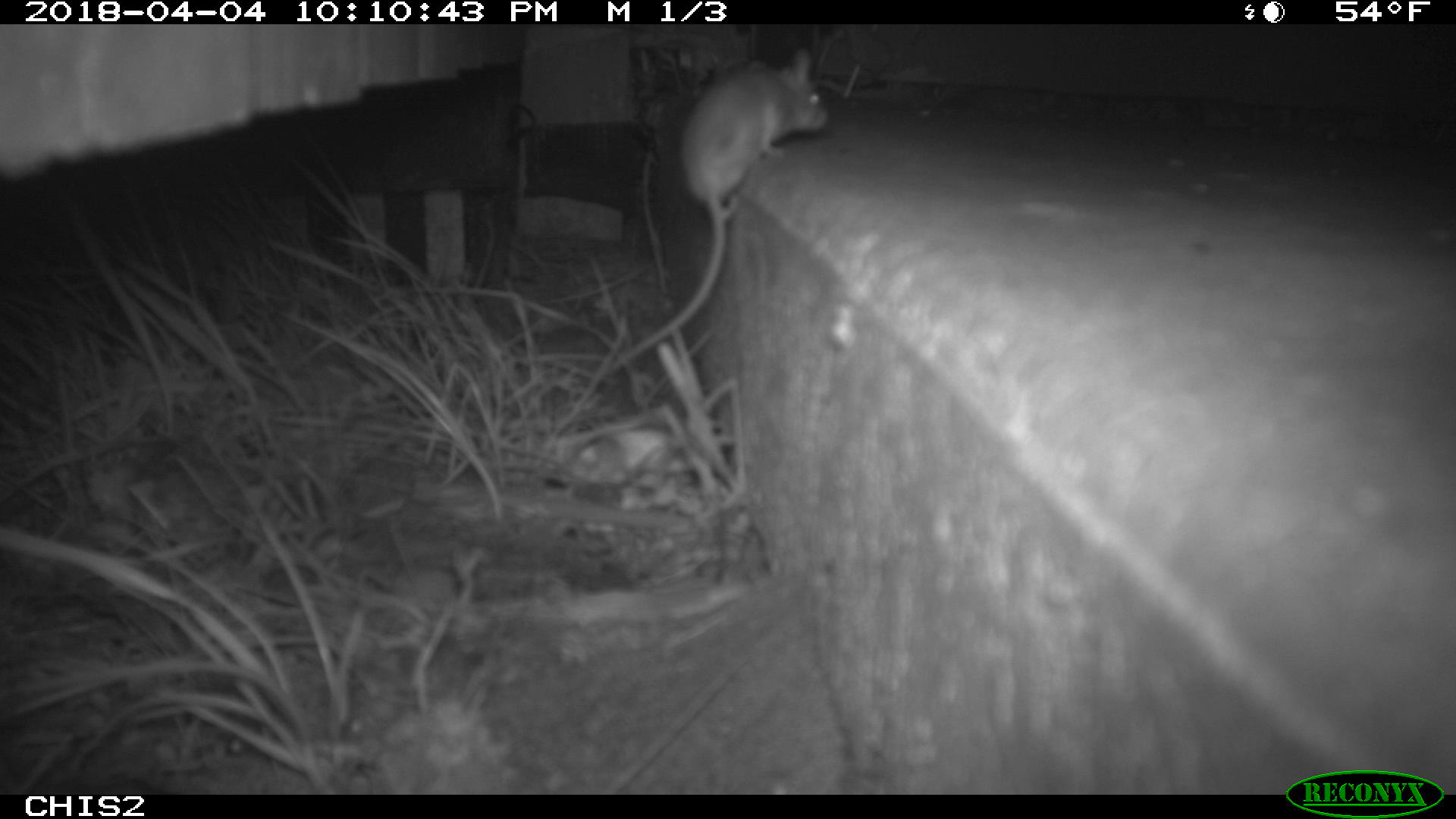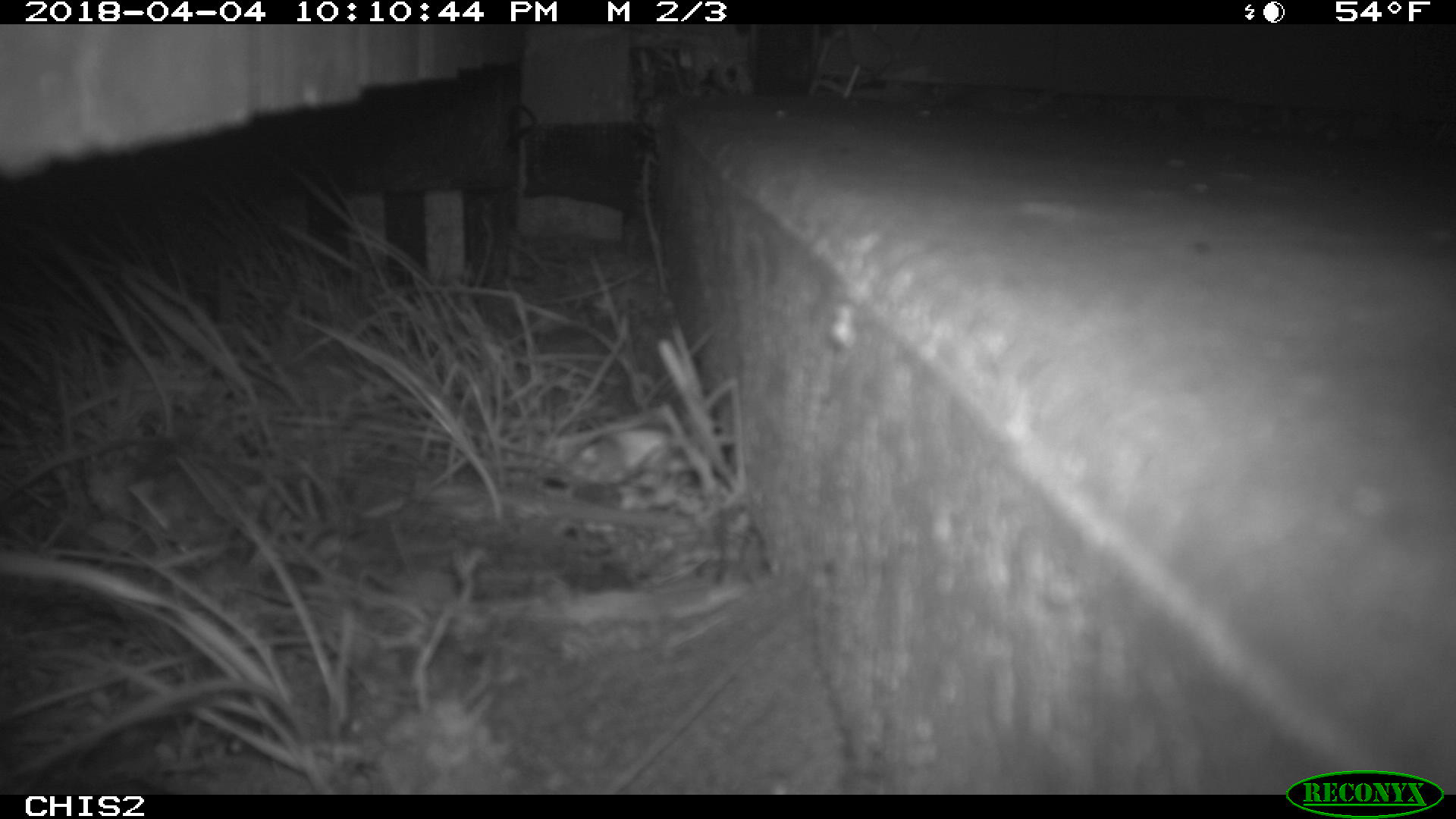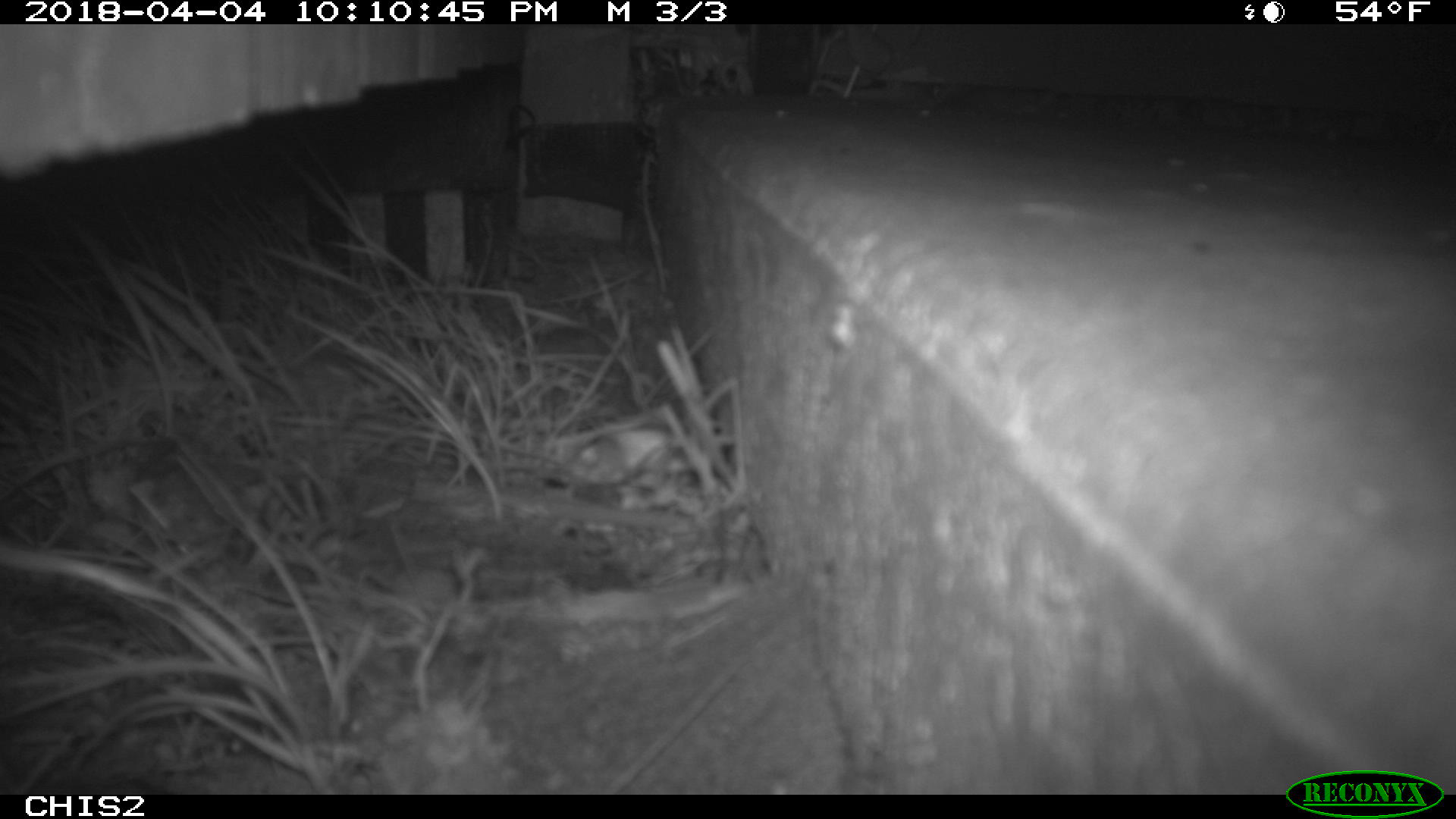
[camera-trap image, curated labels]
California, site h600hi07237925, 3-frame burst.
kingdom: Animalia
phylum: Chordata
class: Mammalia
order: Rodentia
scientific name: Rodentia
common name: rodent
Rodent (Rodentia).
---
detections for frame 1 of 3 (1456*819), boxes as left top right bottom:
rodent: 607 45 827 373